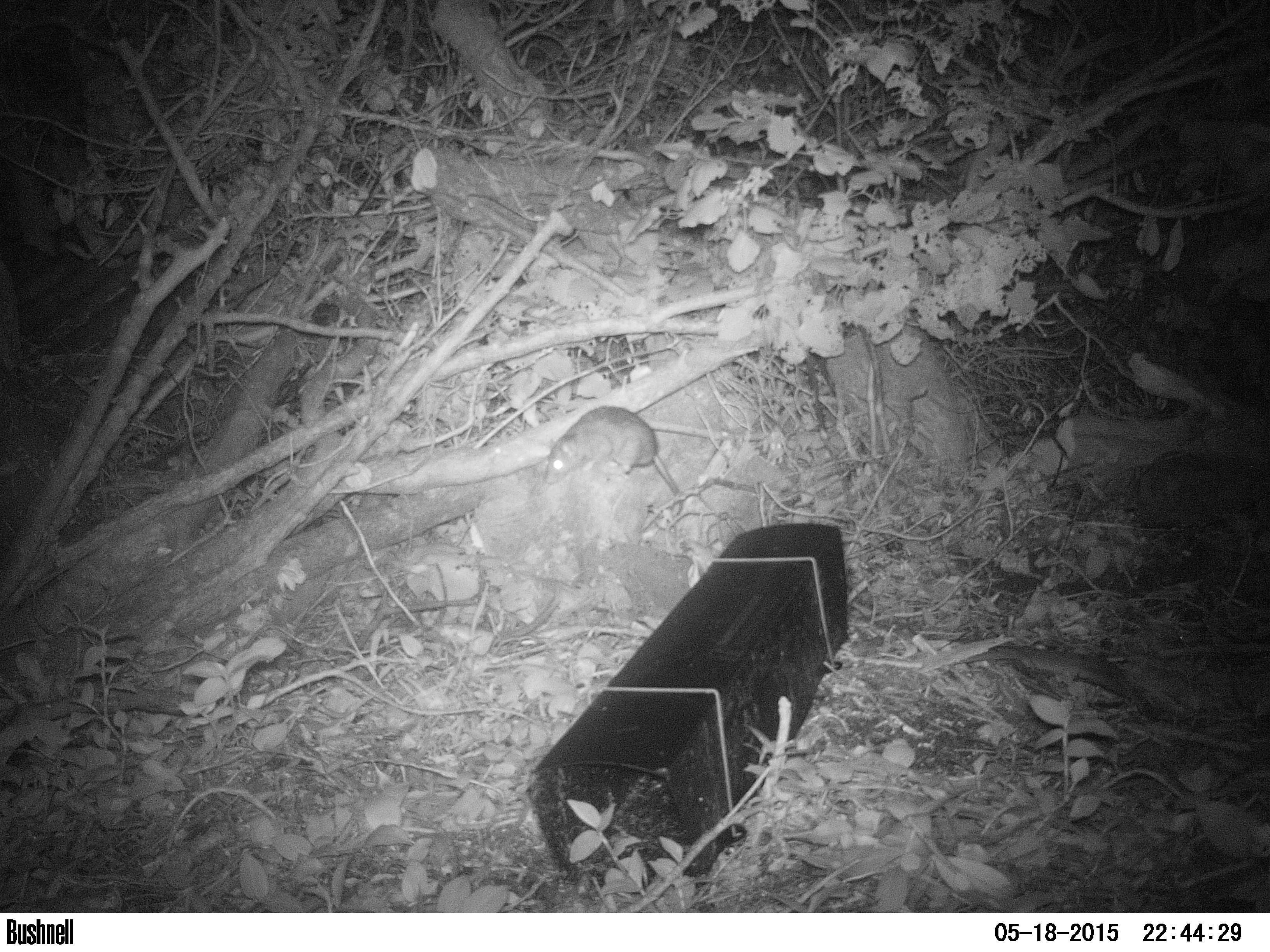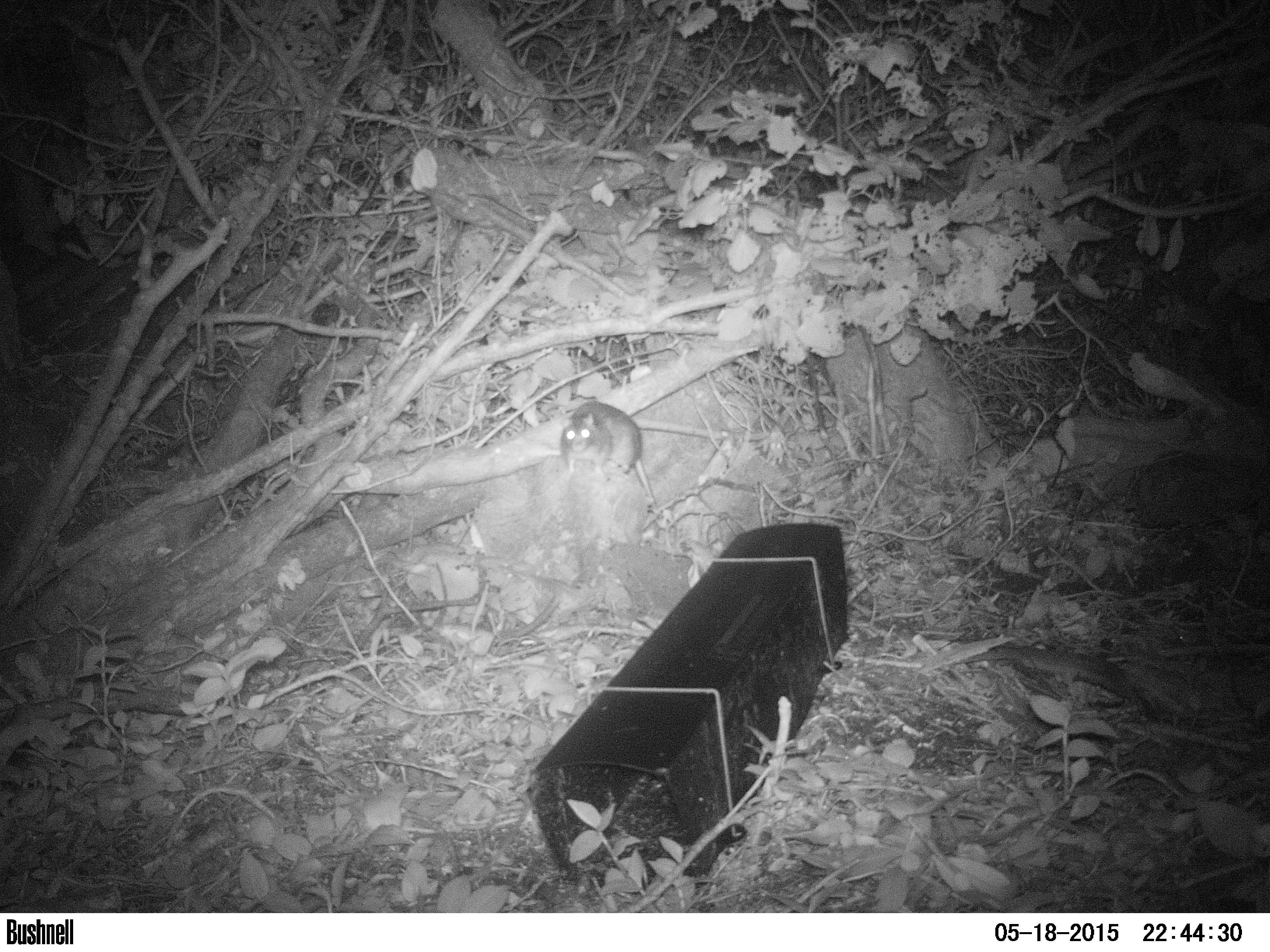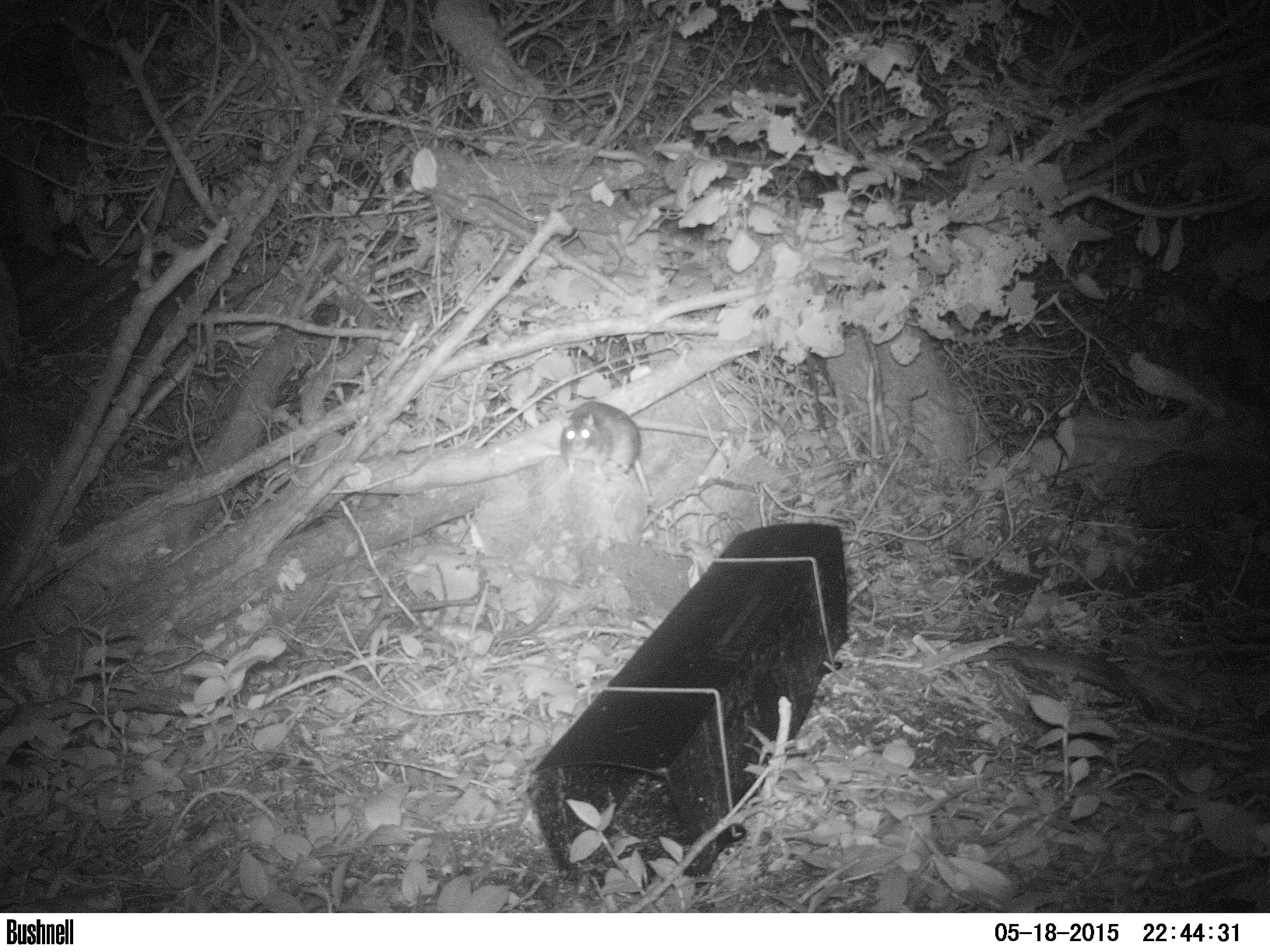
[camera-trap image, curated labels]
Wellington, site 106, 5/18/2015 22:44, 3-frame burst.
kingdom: Animalia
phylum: Chordata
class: Mammalia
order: Rodentia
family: Muridae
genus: Rattus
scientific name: Rattus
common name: rat